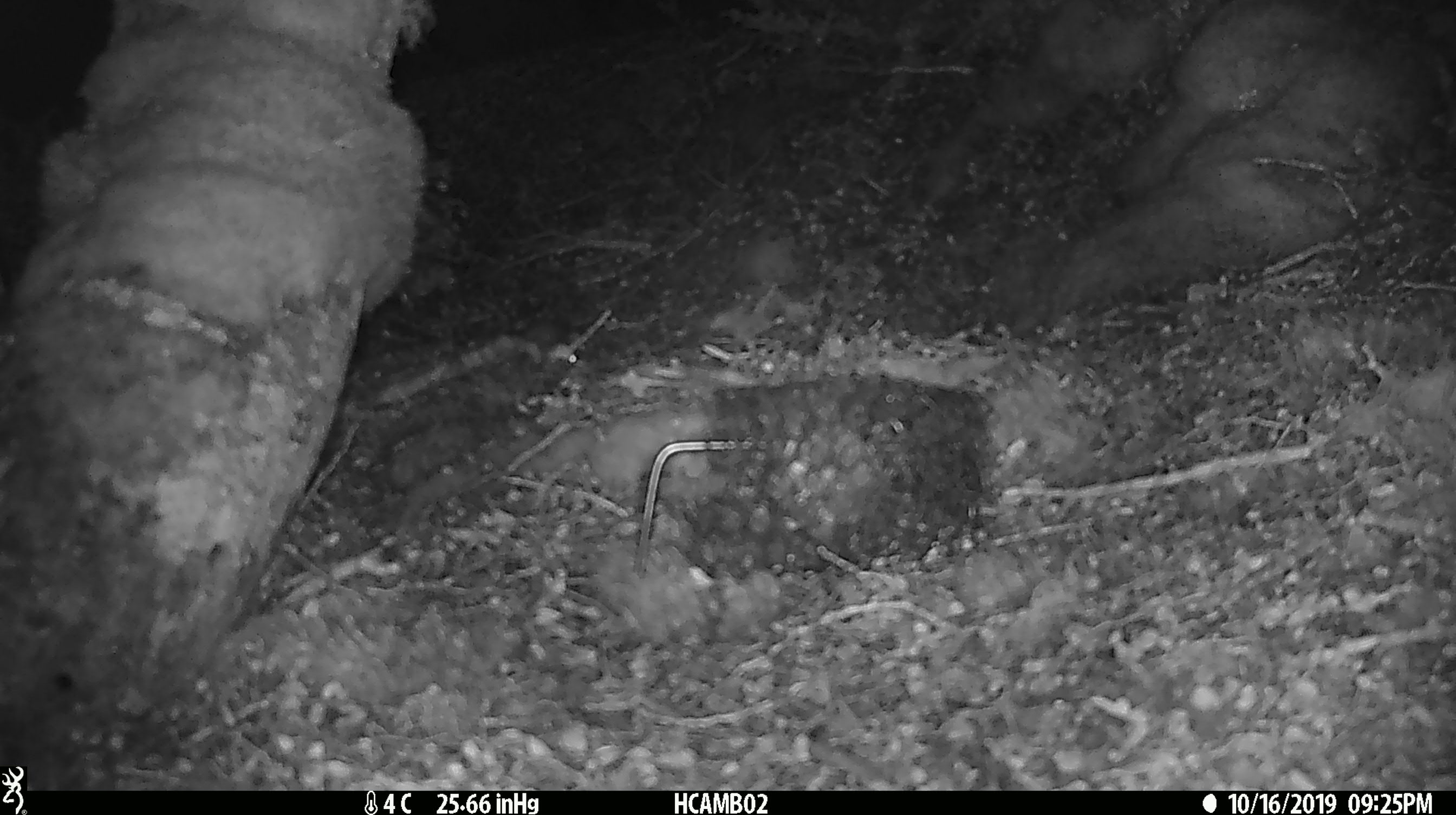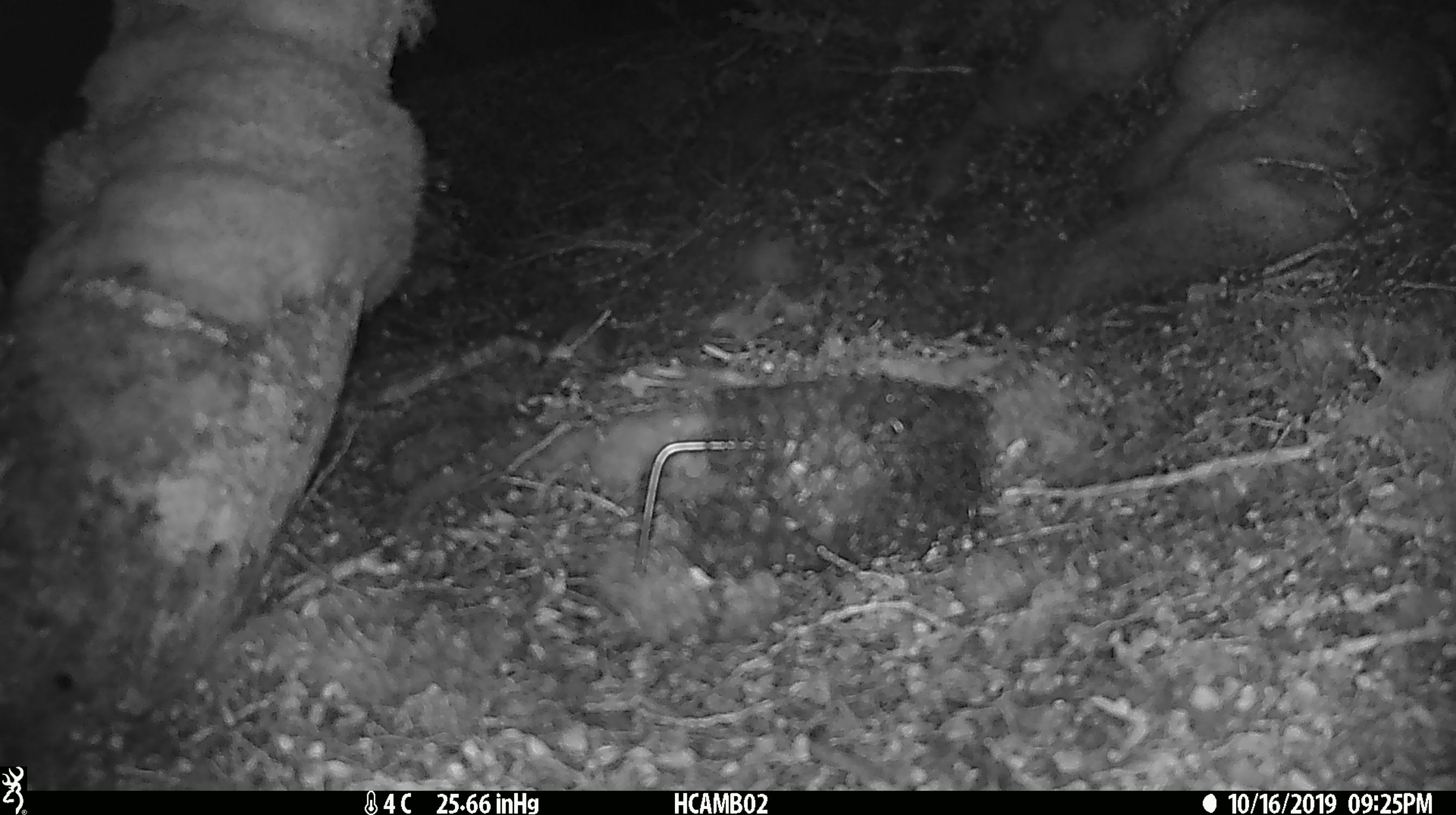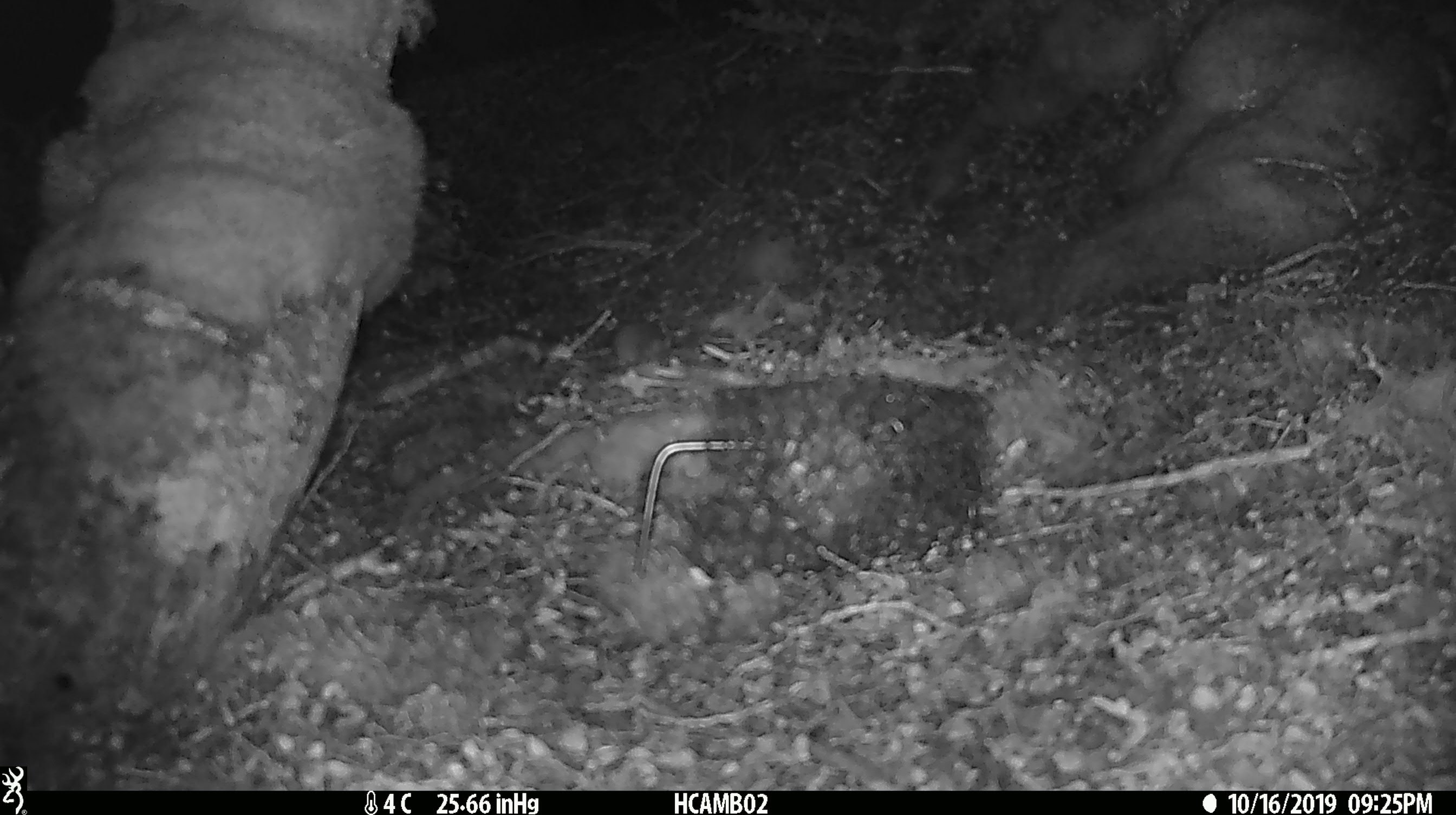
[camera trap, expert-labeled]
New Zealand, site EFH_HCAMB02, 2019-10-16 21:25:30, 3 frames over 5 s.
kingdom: Animalia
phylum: Chordata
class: Mammalia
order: Rodentia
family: Muridae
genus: Mus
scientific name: Mus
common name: mouse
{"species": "mouse (Mus)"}